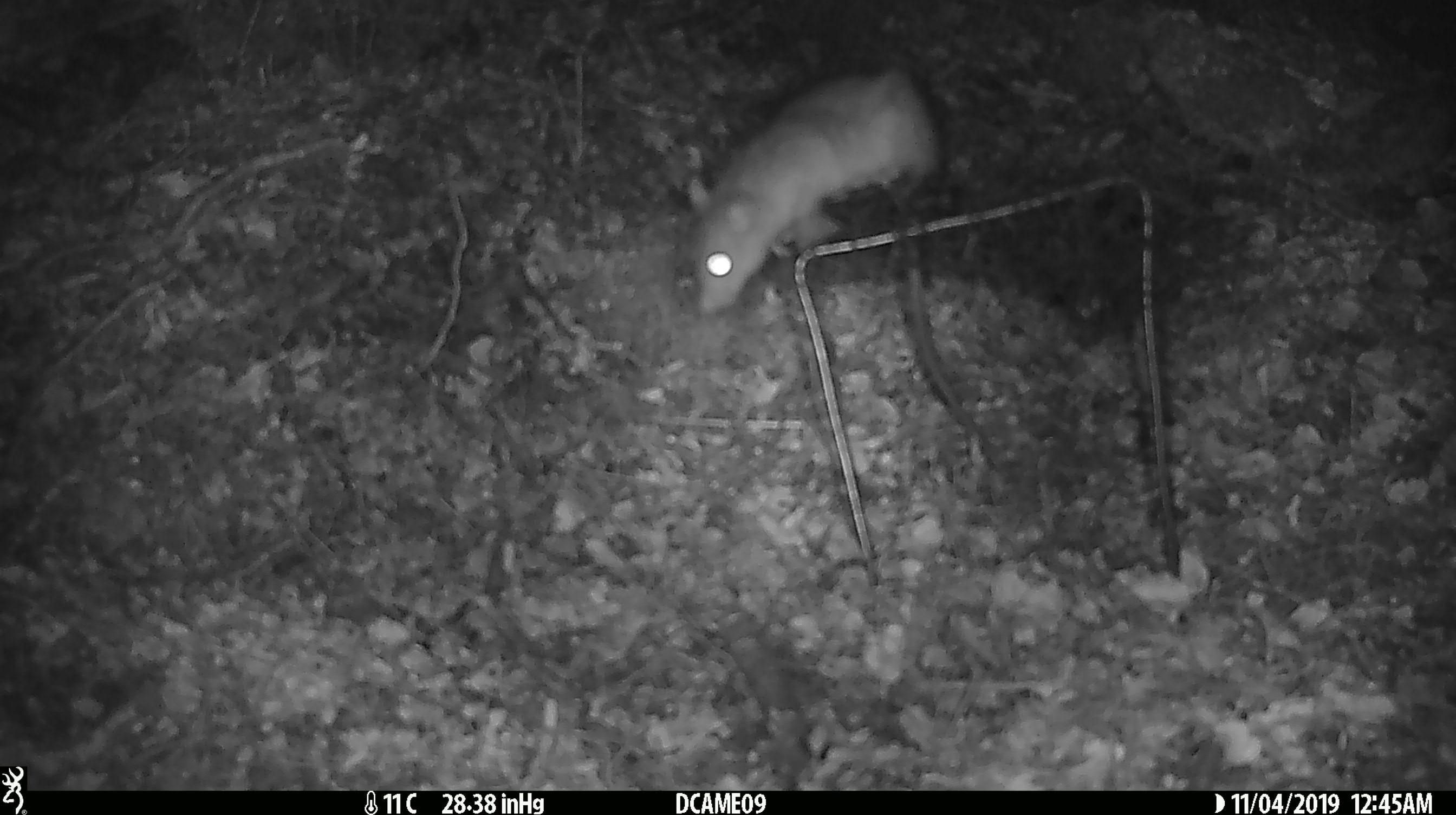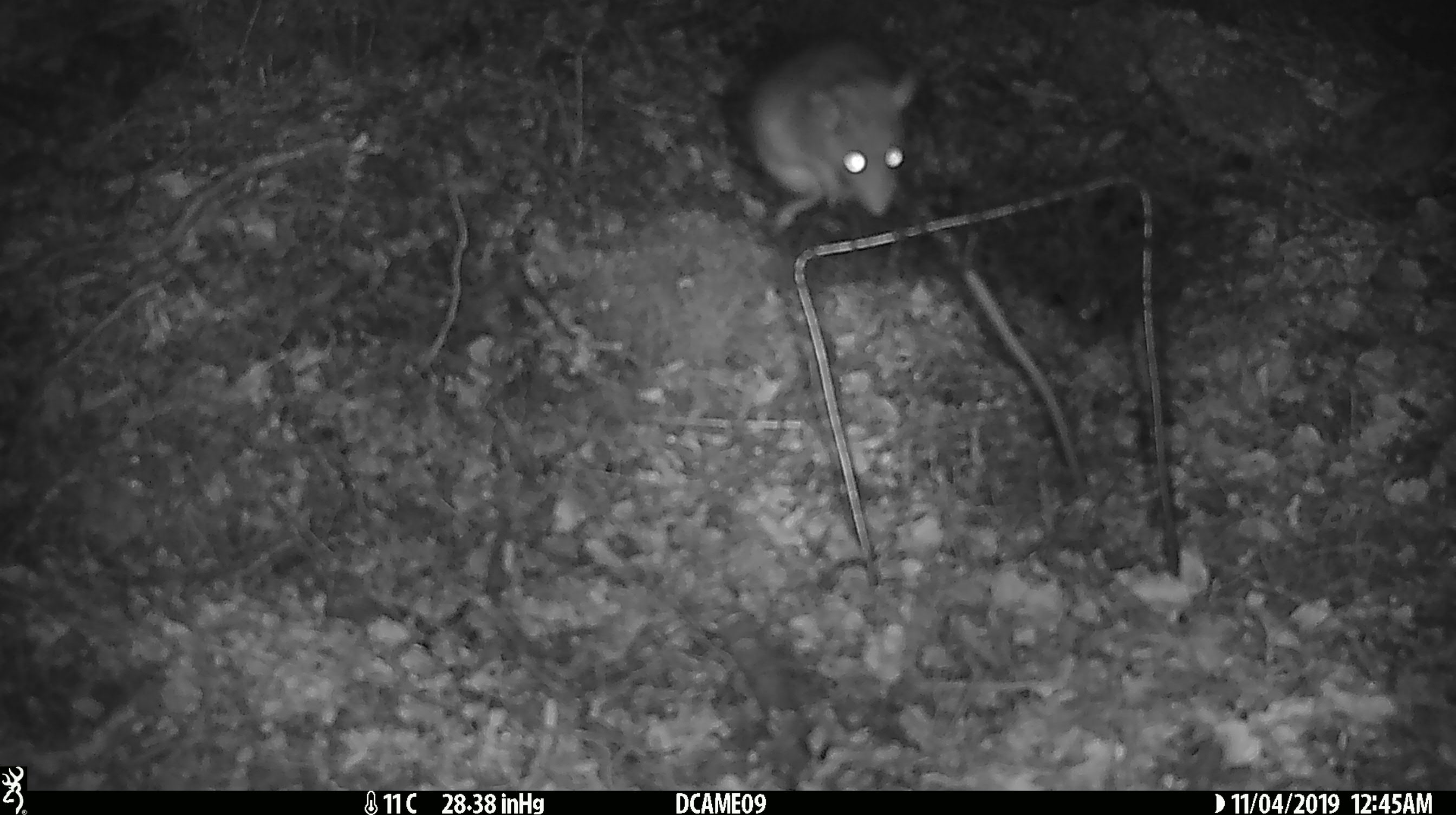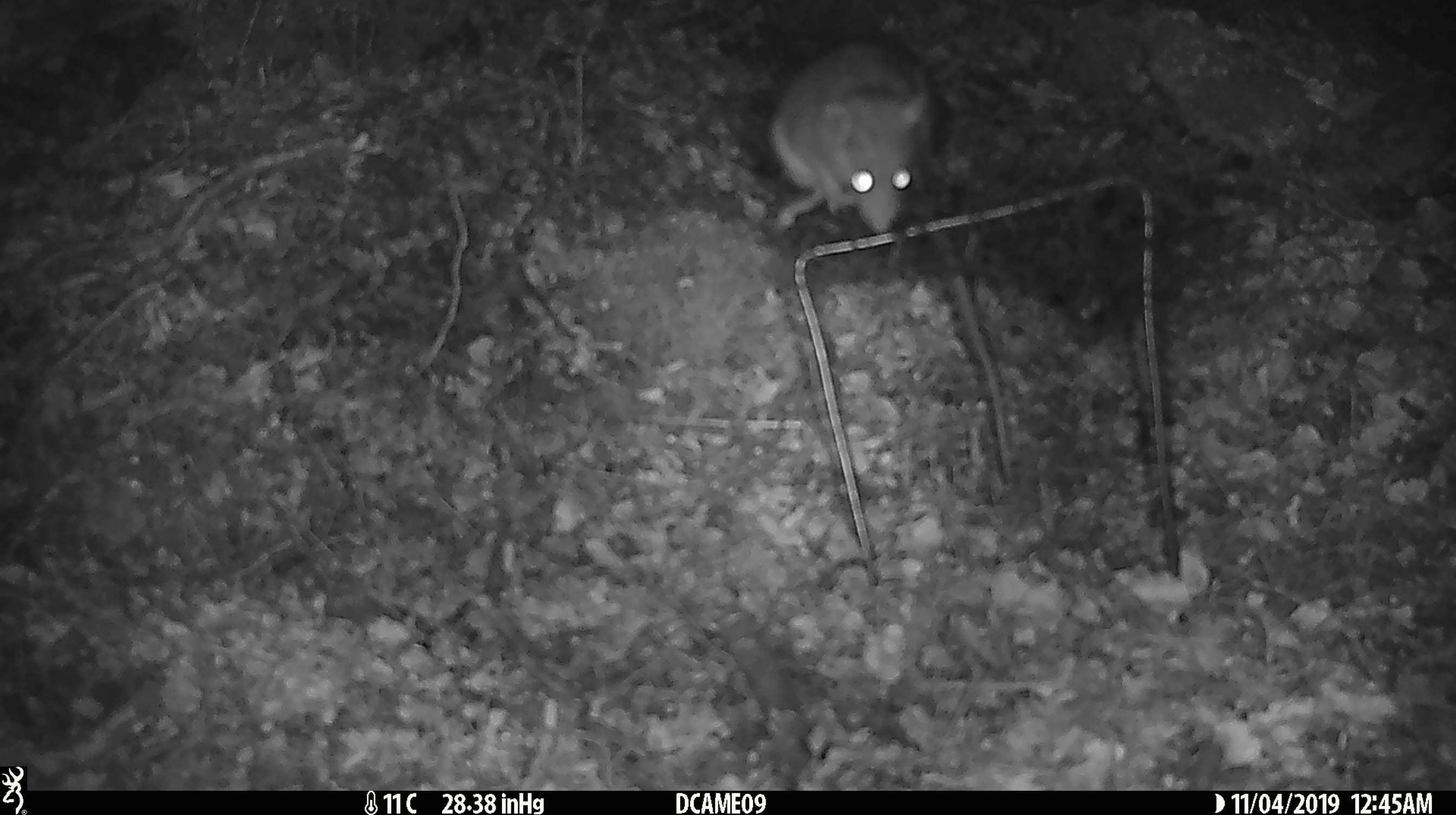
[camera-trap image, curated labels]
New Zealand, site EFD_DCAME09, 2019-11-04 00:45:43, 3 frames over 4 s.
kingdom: Animalia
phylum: Chordata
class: Mammalia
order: Rodentia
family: Muridae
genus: Rattus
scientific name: Rattus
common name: rat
Rat (Rattus).